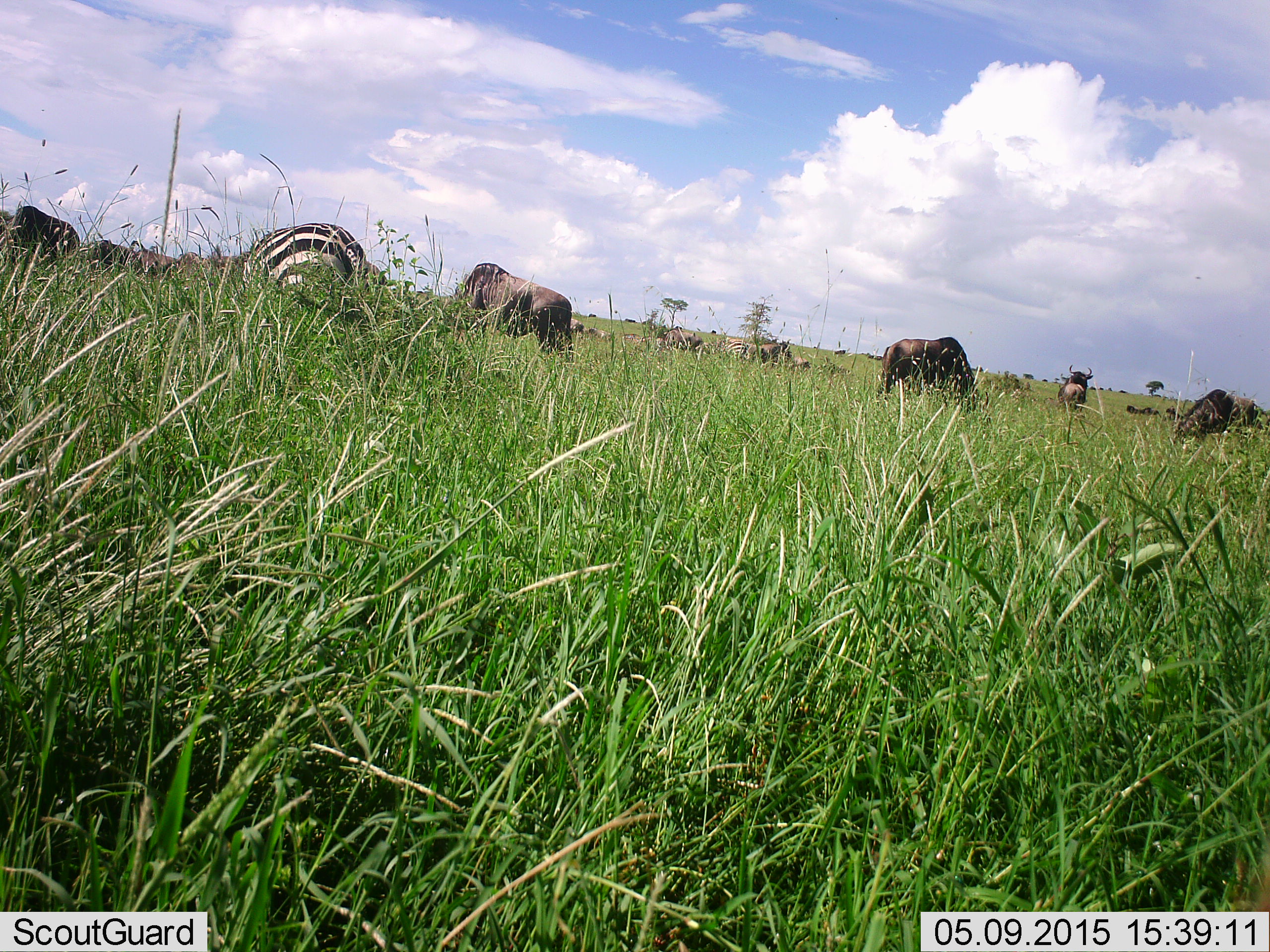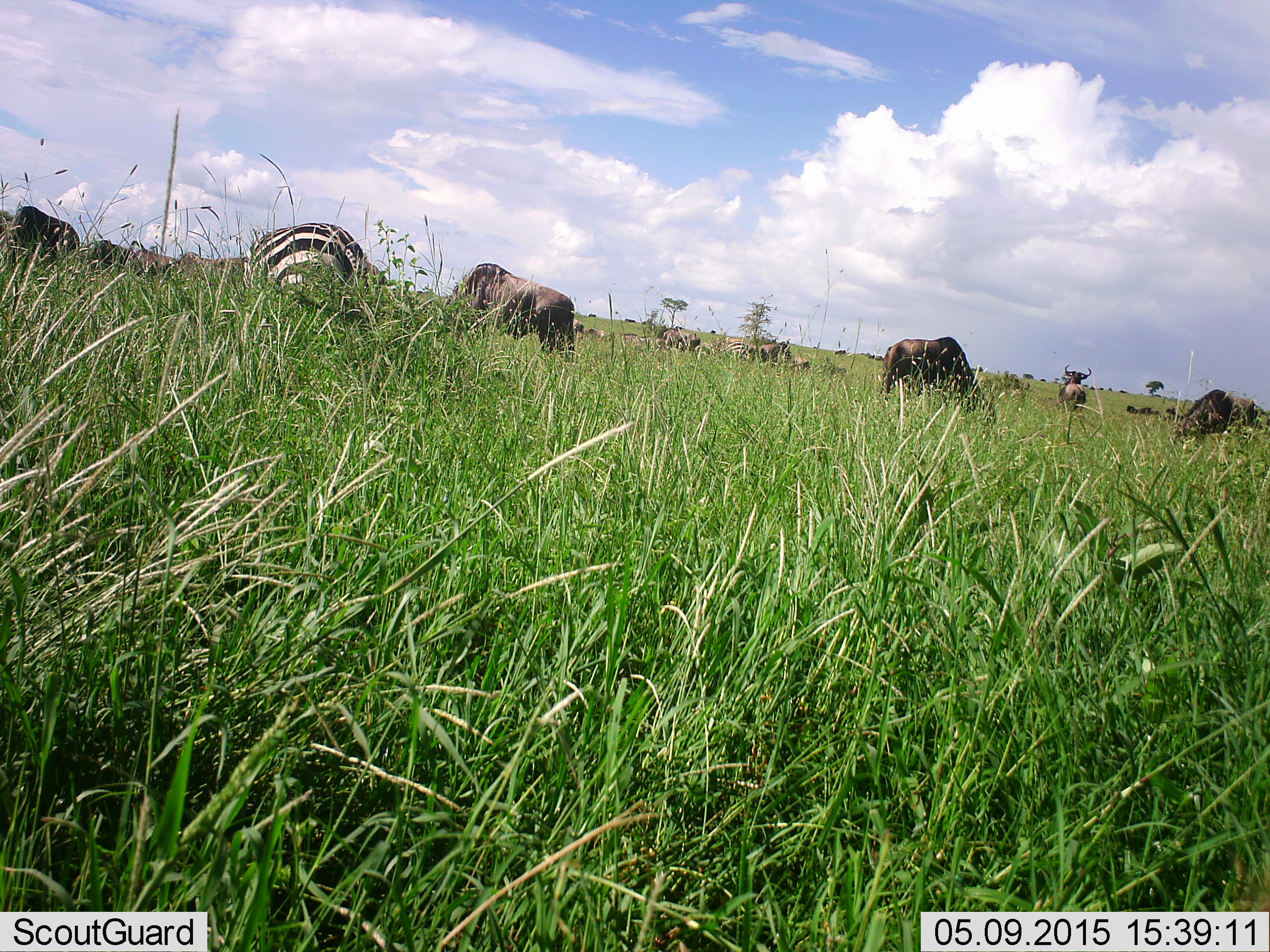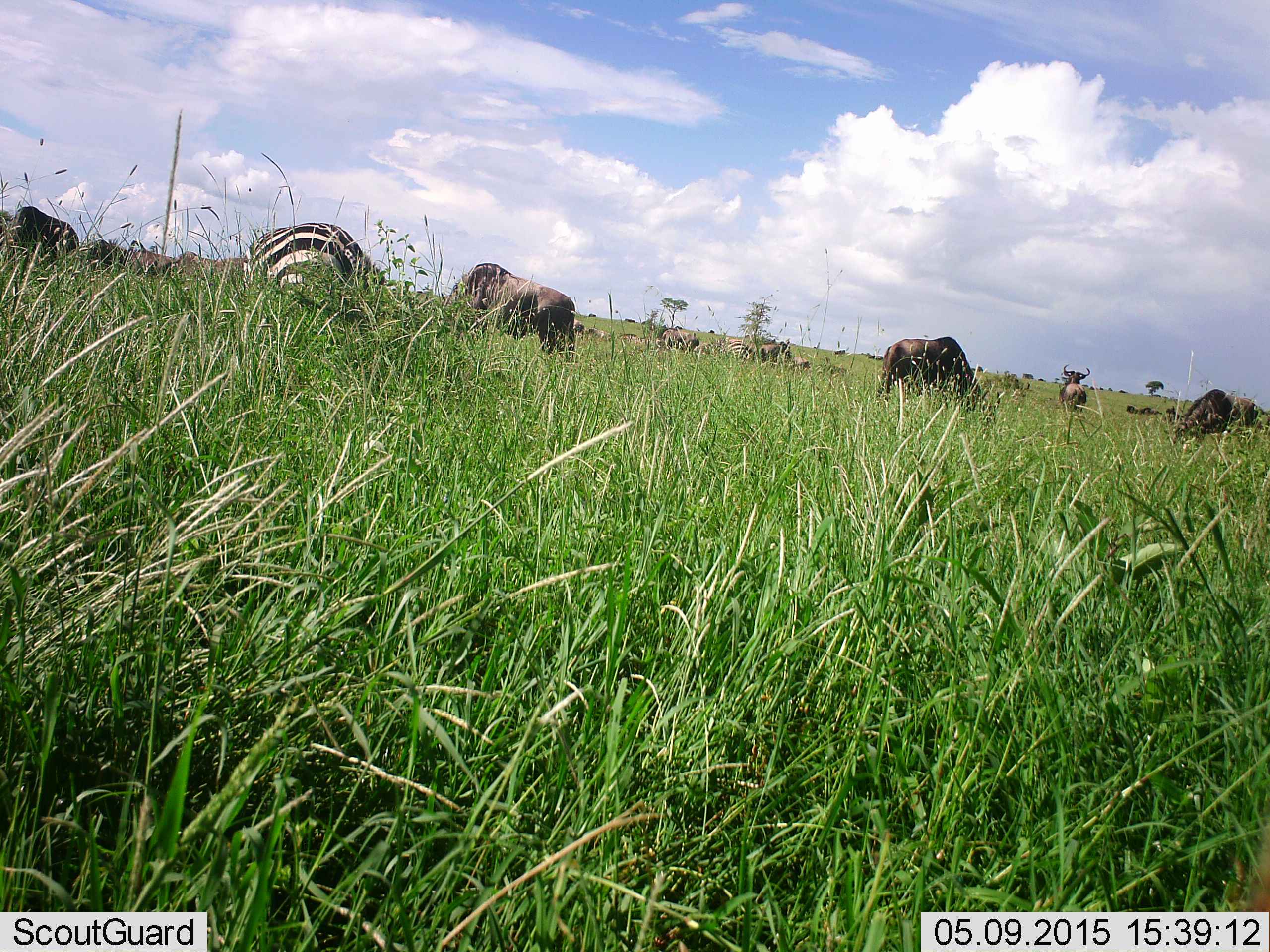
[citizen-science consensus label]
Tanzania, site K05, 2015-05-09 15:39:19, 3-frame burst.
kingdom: Animalia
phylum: Chordata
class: Mammalia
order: Artiodactyla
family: Bovidae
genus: Connochaetes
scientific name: Connochaetes taurinus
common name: blue wildebeest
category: wildebeest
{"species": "wildebeest (blue wildebeest) (Connochaetes taurinus)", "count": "11-50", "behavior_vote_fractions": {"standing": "70%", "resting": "0%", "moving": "0%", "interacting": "0%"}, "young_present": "0%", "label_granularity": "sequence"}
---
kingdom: Animalia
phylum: Chordata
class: Mammalia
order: Perissodactyla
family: Equidae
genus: Equus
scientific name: Equus quagga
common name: plains zebra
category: zebra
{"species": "zebra (plains zebra) (Equus quagga)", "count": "1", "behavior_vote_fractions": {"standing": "50%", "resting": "0%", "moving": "0%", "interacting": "0%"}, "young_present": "0%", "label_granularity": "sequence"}